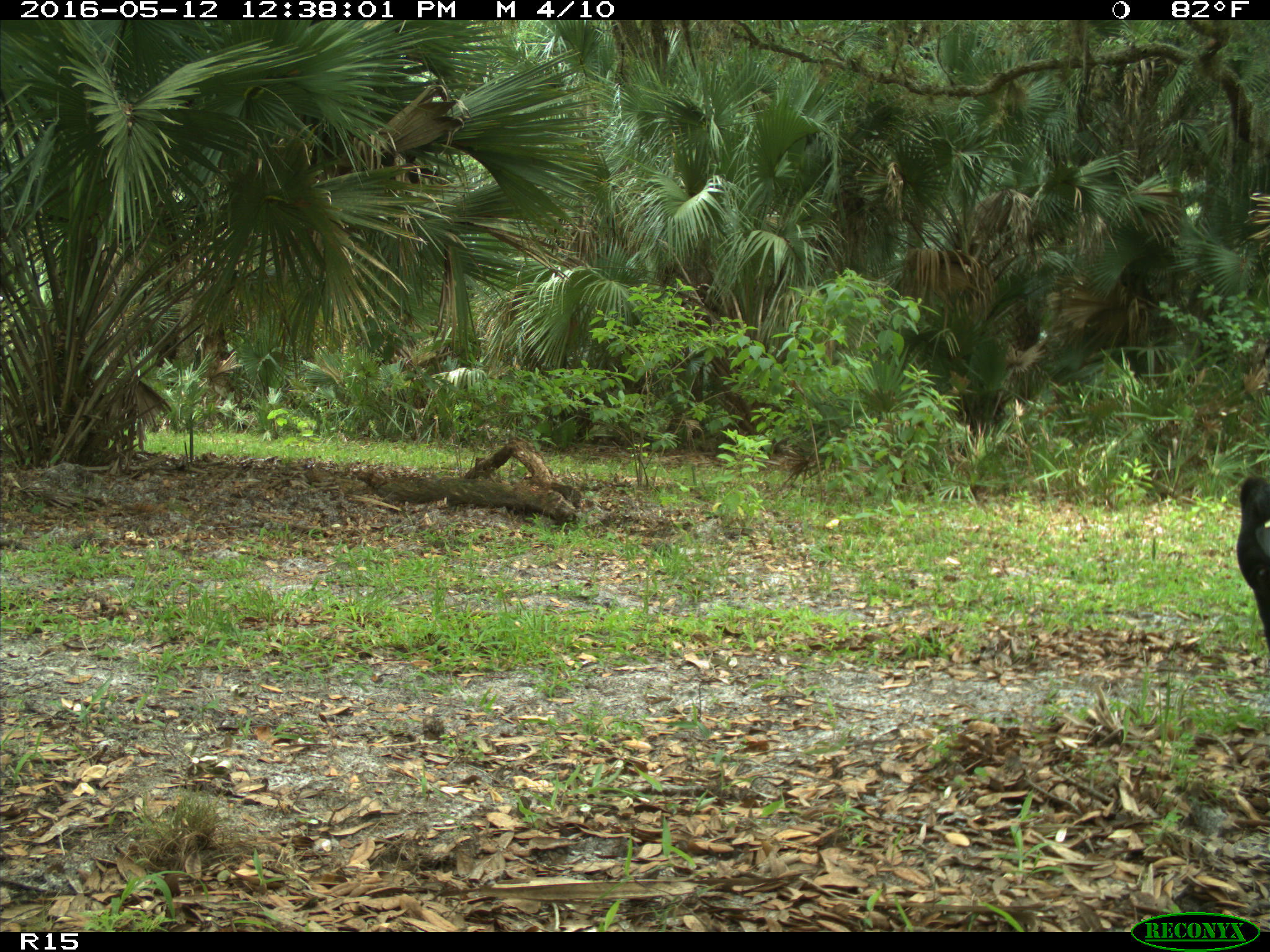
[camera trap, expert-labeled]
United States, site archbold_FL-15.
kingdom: Animalia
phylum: Chordata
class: Mammalia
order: Artiodactyla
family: Bovidae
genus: Bos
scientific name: Bos taurus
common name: domestic cow